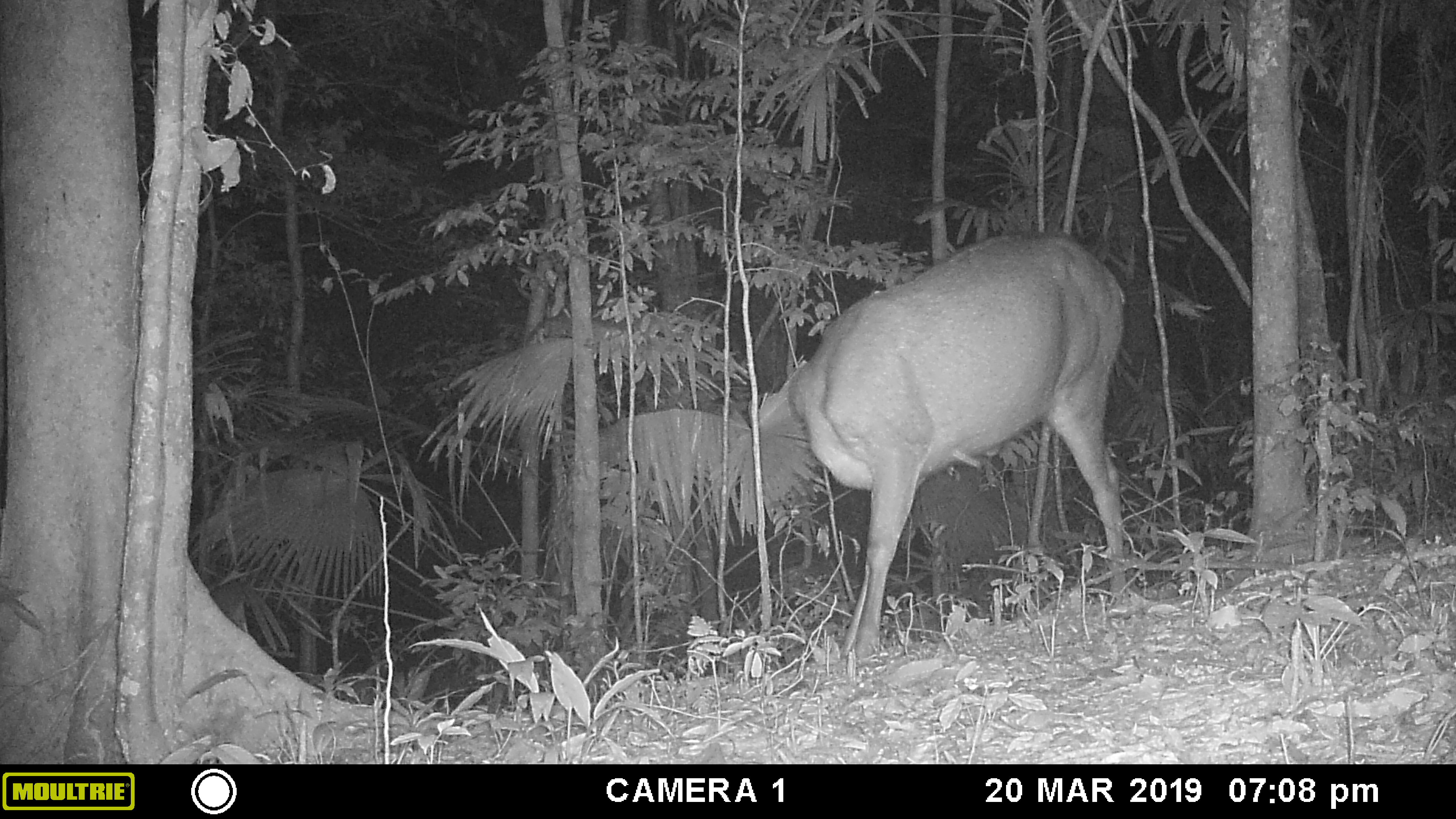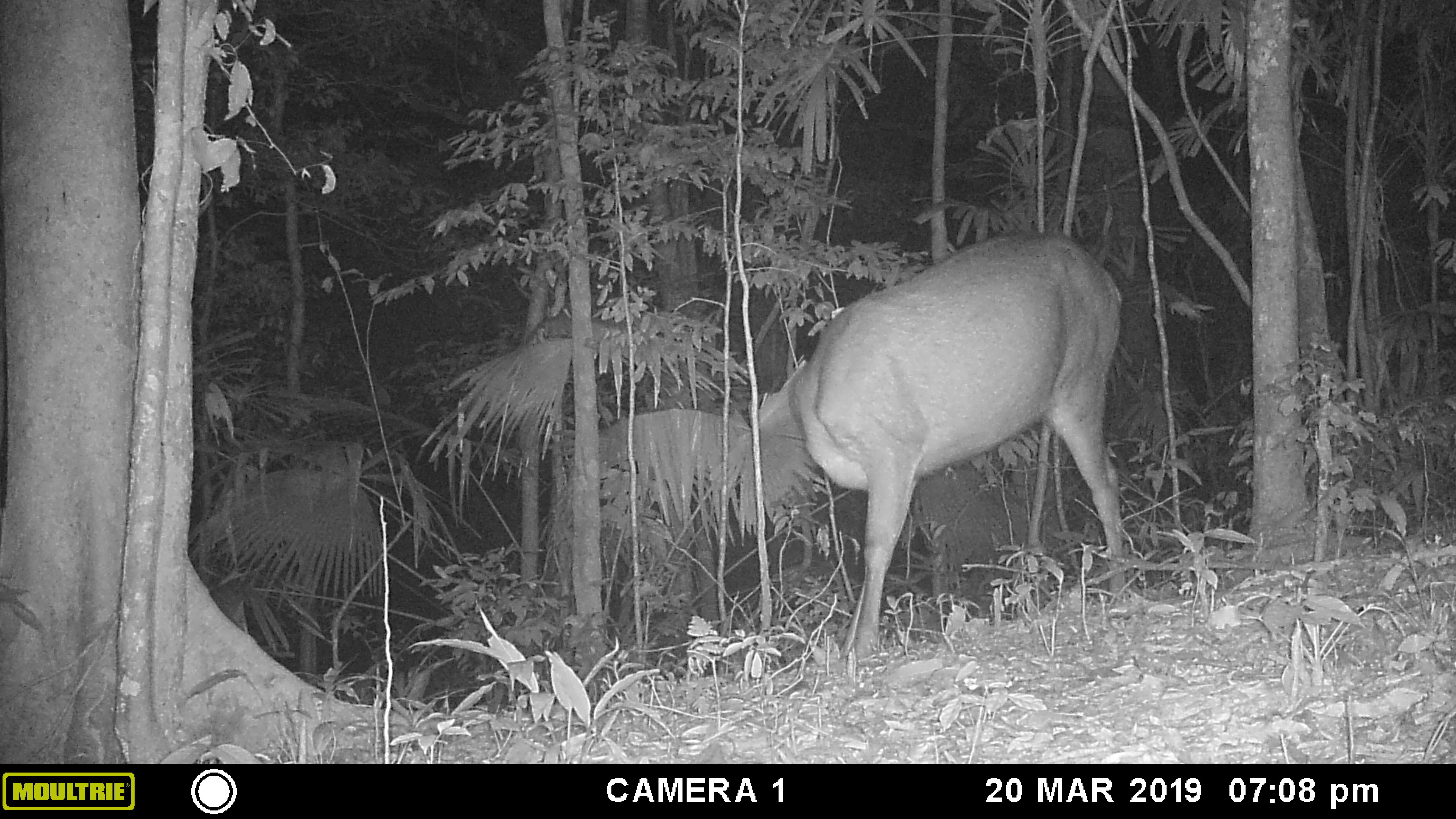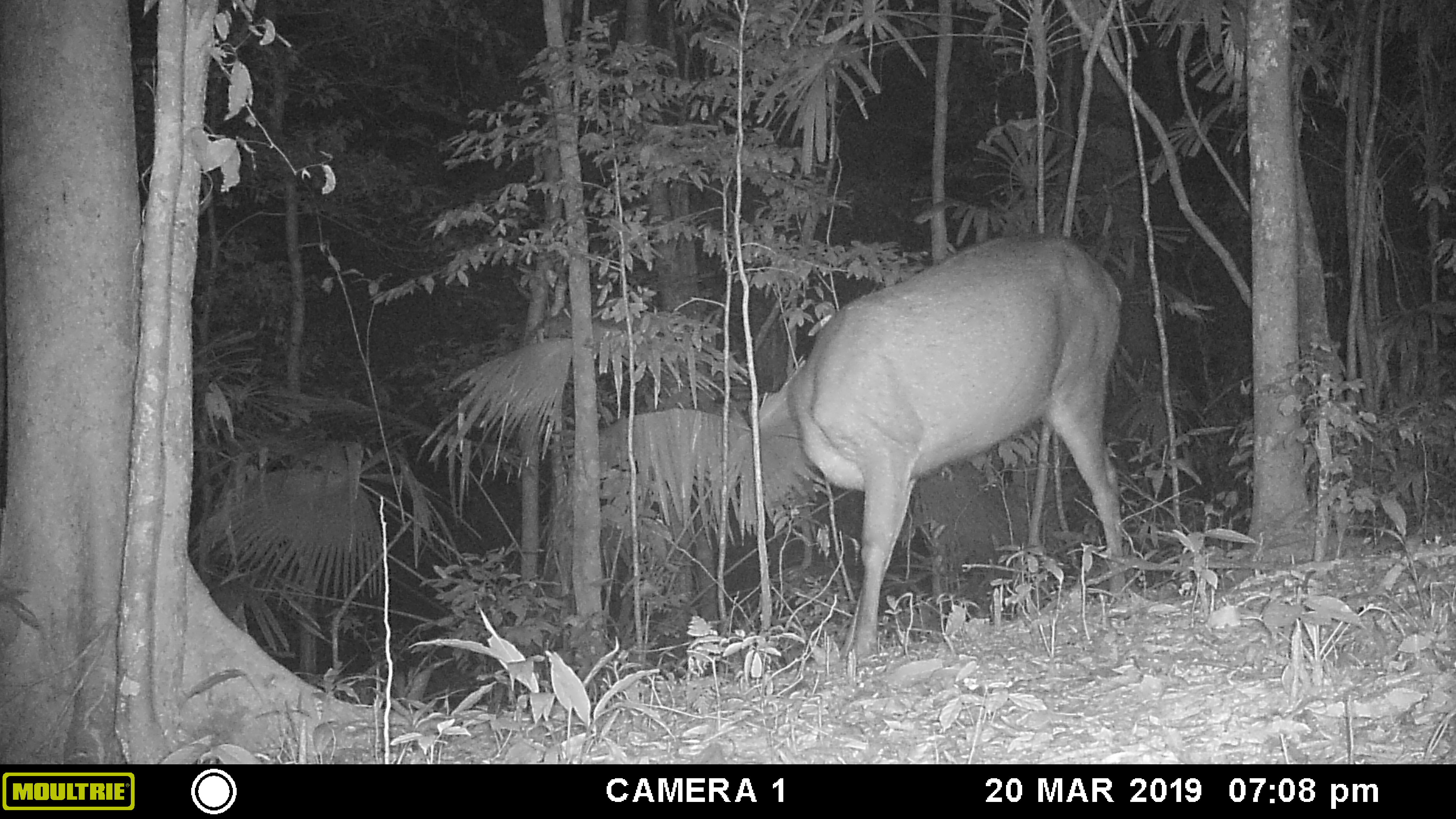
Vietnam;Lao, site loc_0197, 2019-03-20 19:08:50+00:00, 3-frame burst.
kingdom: Animalia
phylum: Chordata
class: Mammalia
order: Artiodactyla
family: Cervidae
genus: Rusa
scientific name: Rusa unicolor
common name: sambar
Sambar (Rusa unicolor). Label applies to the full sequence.